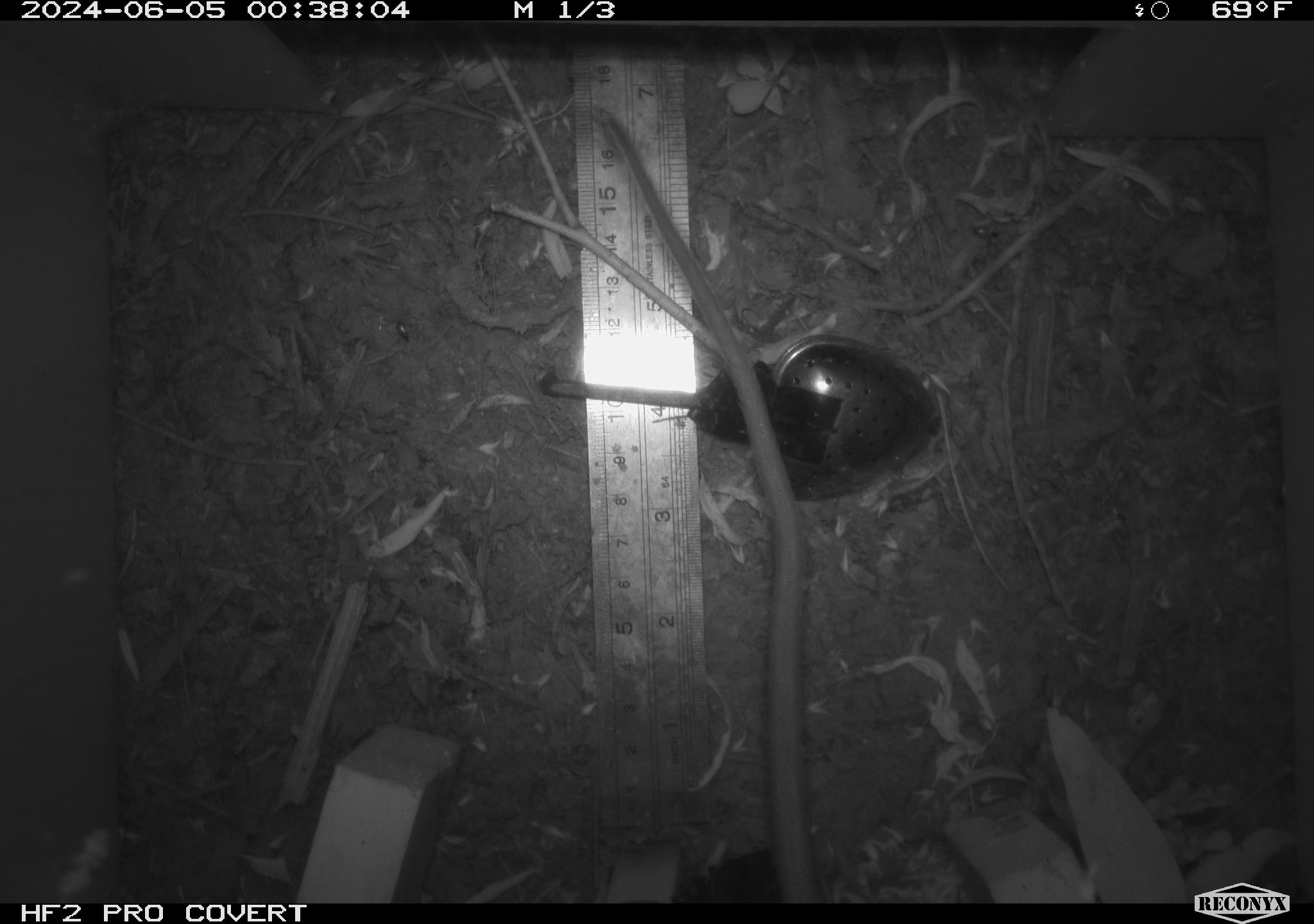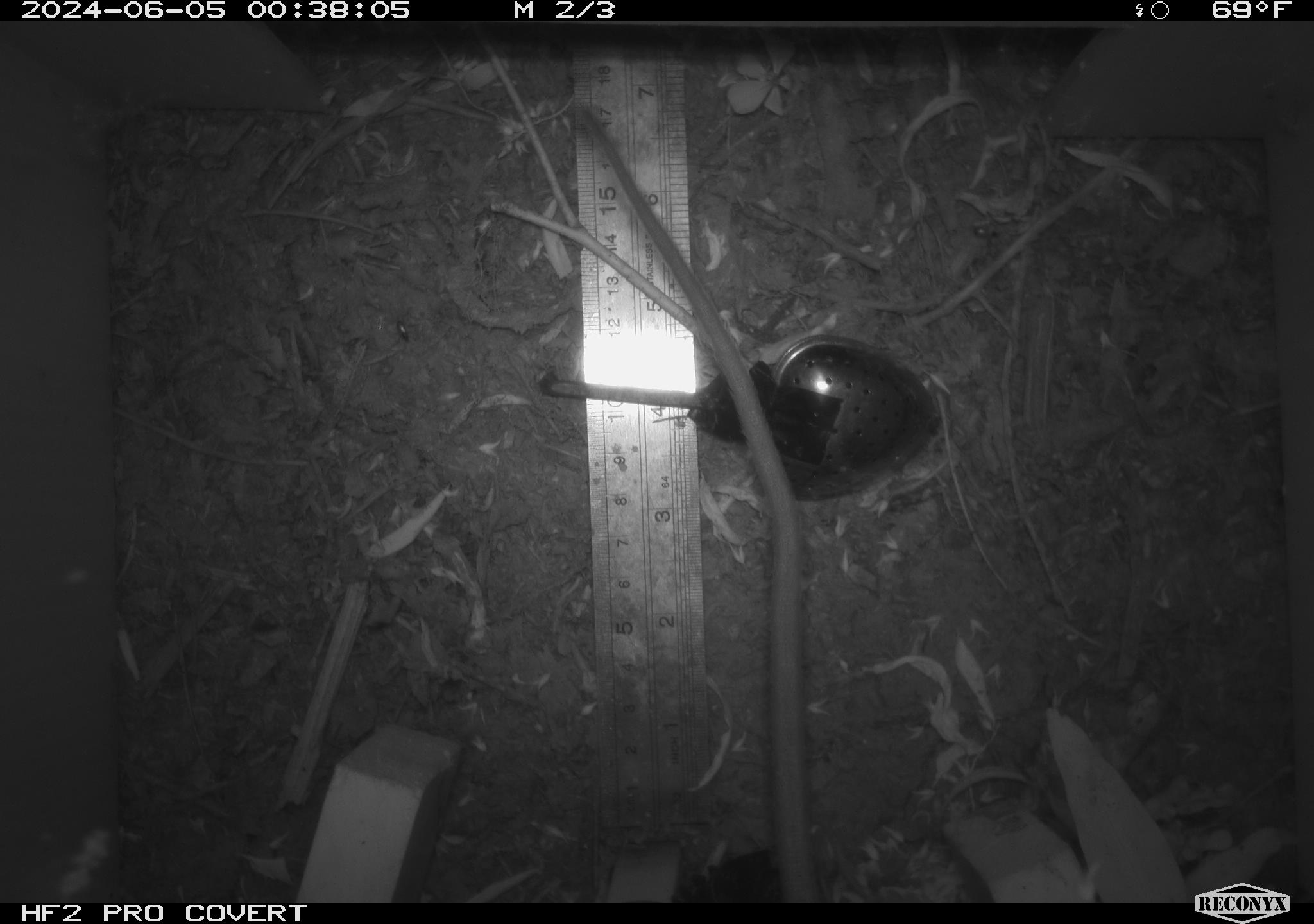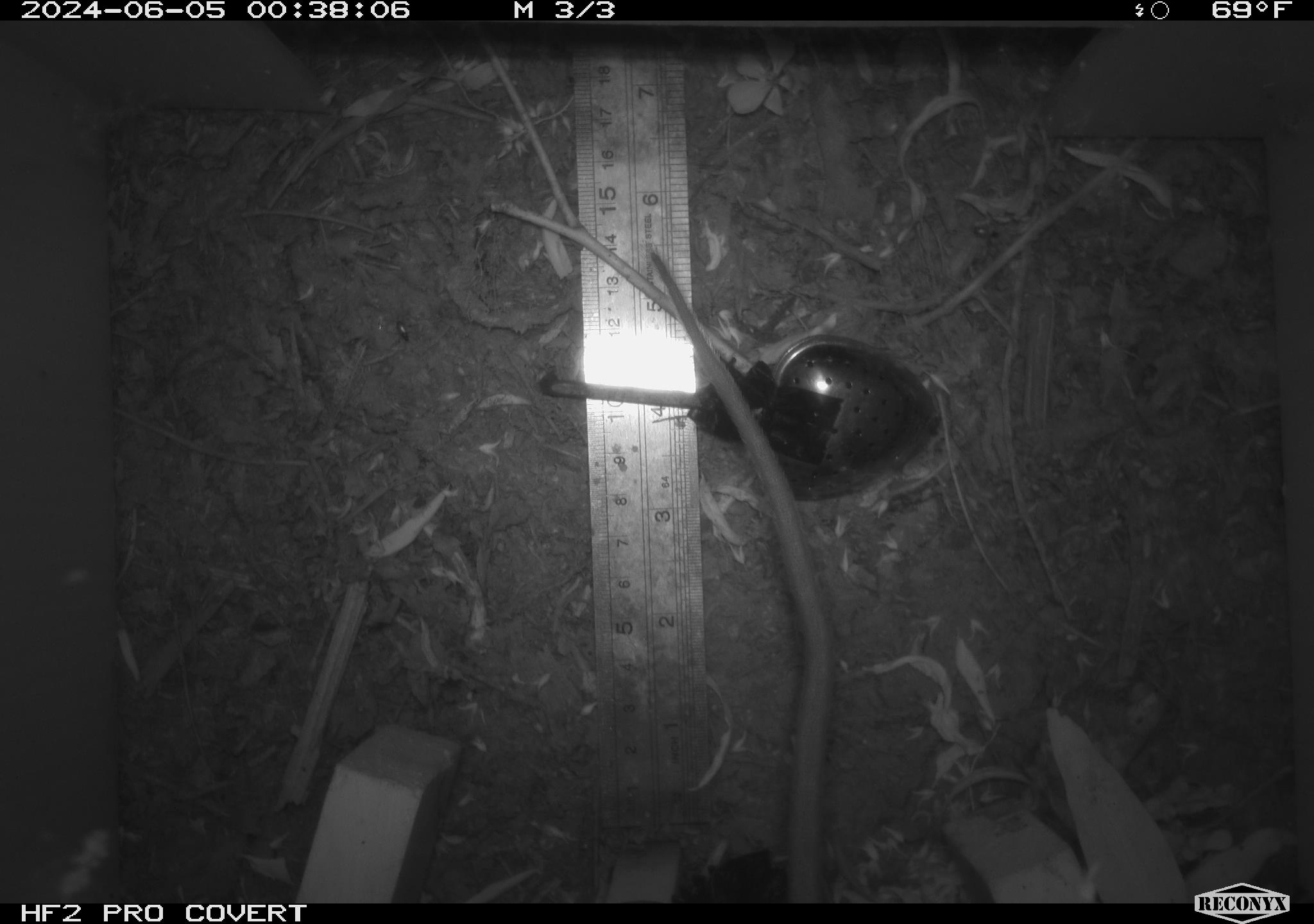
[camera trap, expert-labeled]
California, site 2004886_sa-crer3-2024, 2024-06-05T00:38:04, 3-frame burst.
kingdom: Animalia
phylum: Chordata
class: Mammalia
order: Rodentia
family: Muridae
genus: Rattus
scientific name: Rattus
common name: rat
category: rattus species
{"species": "rattus species (rat) (Rattus)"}